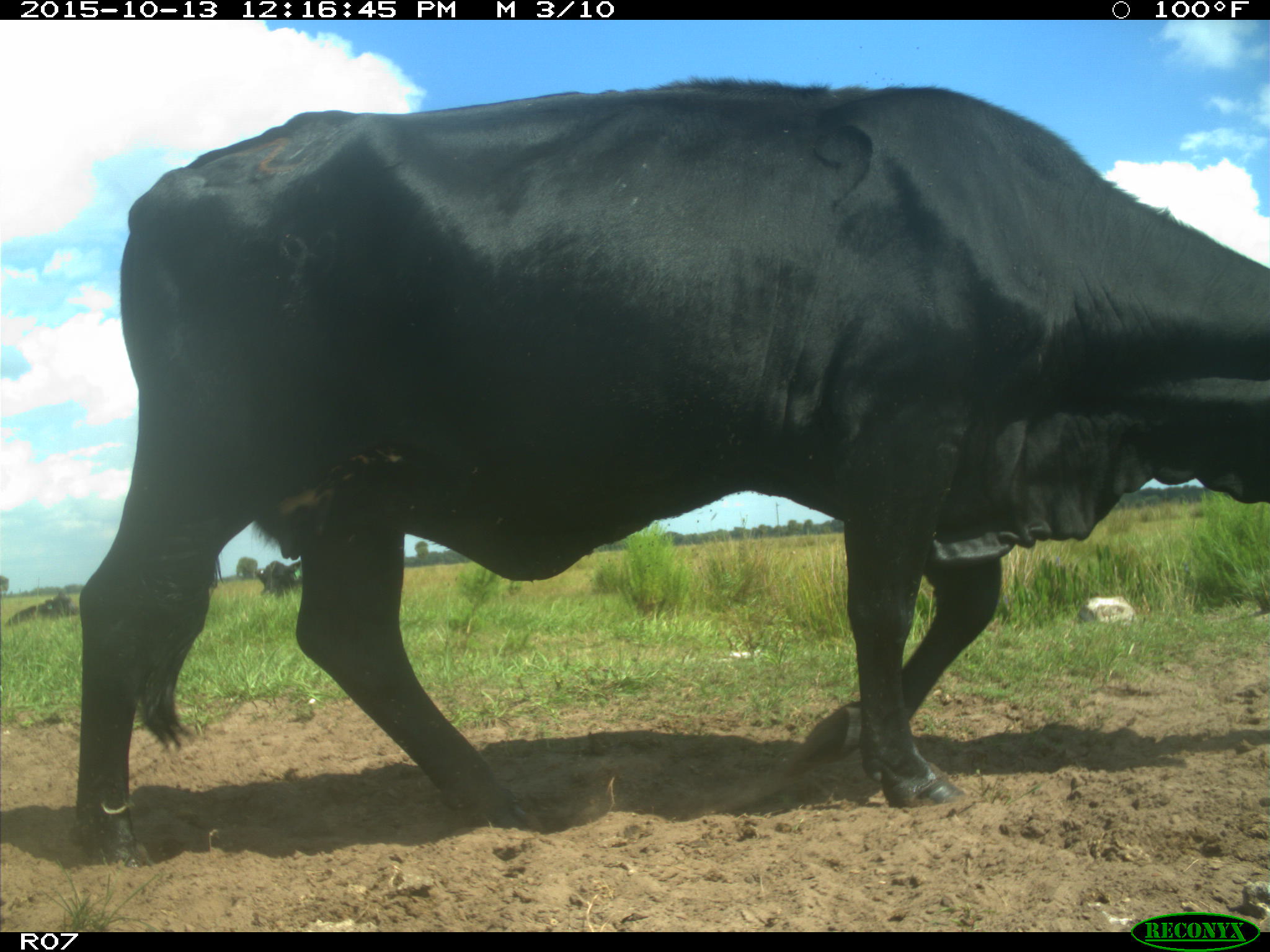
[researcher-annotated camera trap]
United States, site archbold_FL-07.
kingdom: Animalia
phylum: Chordata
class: Mammalia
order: Artiodactyla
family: Bovidae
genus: Bos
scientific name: Bos taurus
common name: domestic cow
Bos taurus (domestic cow).